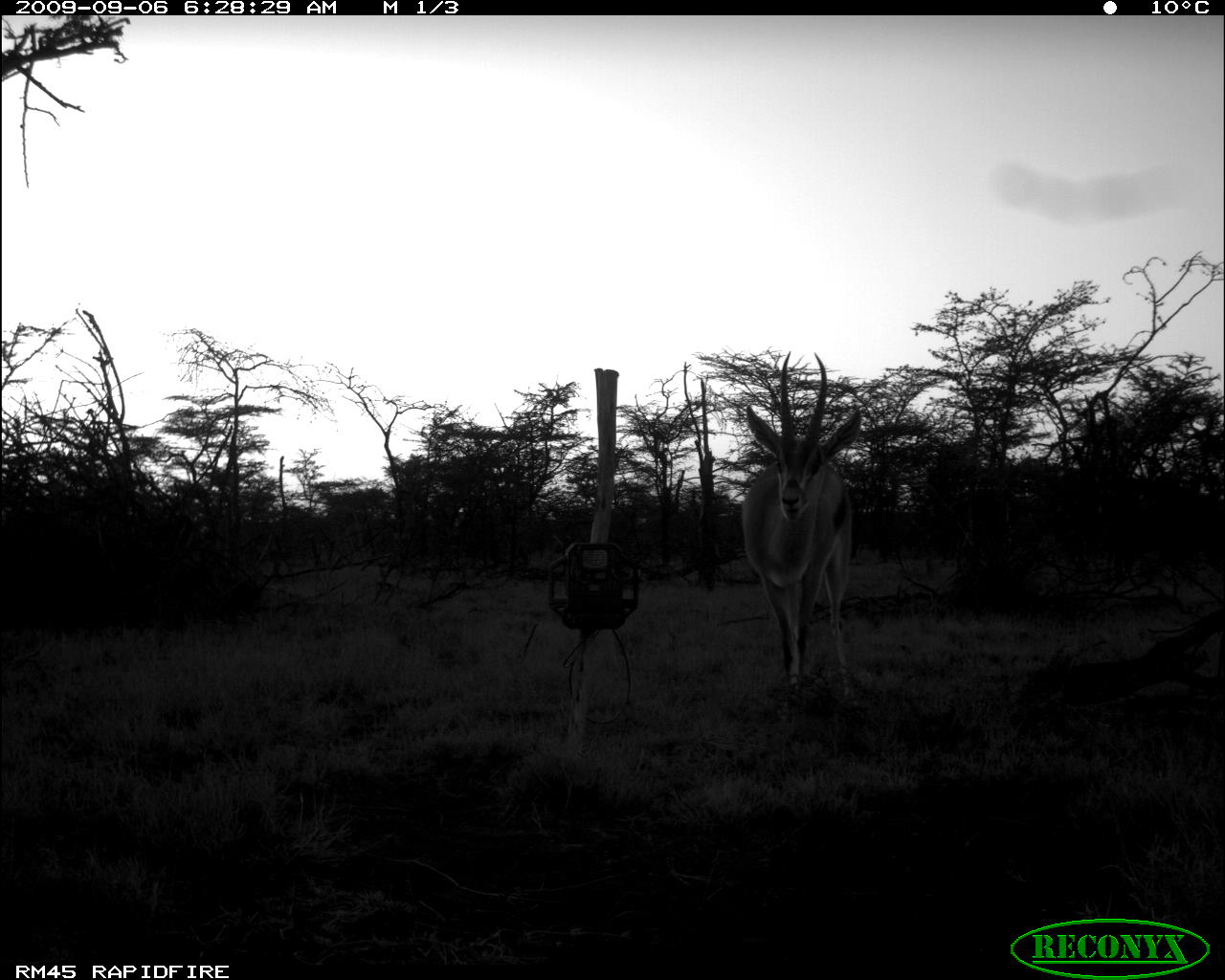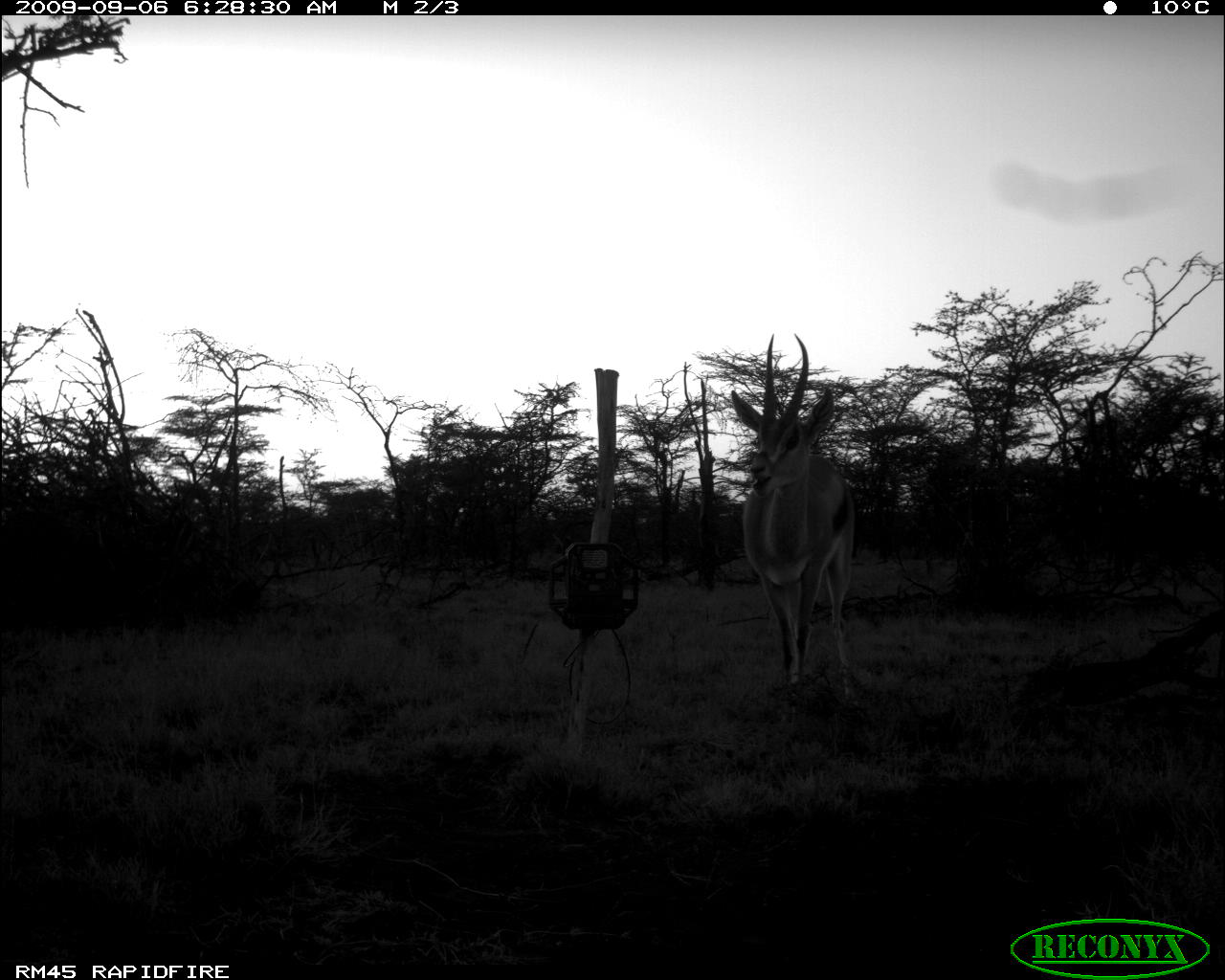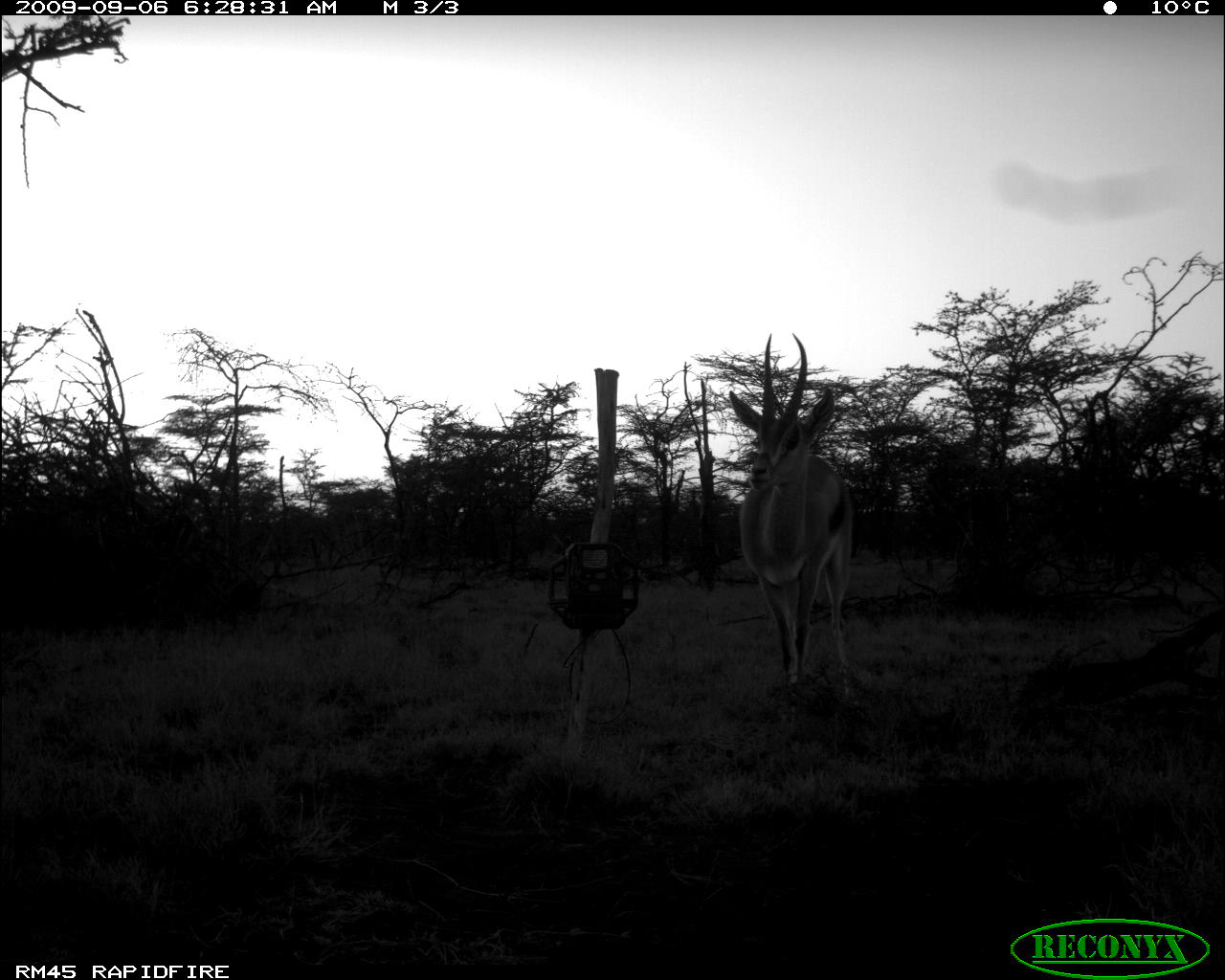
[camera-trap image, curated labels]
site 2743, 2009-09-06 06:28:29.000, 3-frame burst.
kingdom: Animalia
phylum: Chordata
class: Mammalia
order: Artiodactyla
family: Bovidae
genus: Nanger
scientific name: Nanger granti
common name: grant's gazelle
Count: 1.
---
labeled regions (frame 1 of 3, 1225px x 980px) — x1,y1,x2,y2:
nanger granti: 741,350,863,695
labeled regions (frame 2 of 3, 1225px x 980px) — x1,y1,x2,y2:
nanger granti: 729,332,862,705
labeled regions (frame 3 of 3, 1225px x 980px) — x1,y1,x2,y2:
nanger granti: 729,333,855,686